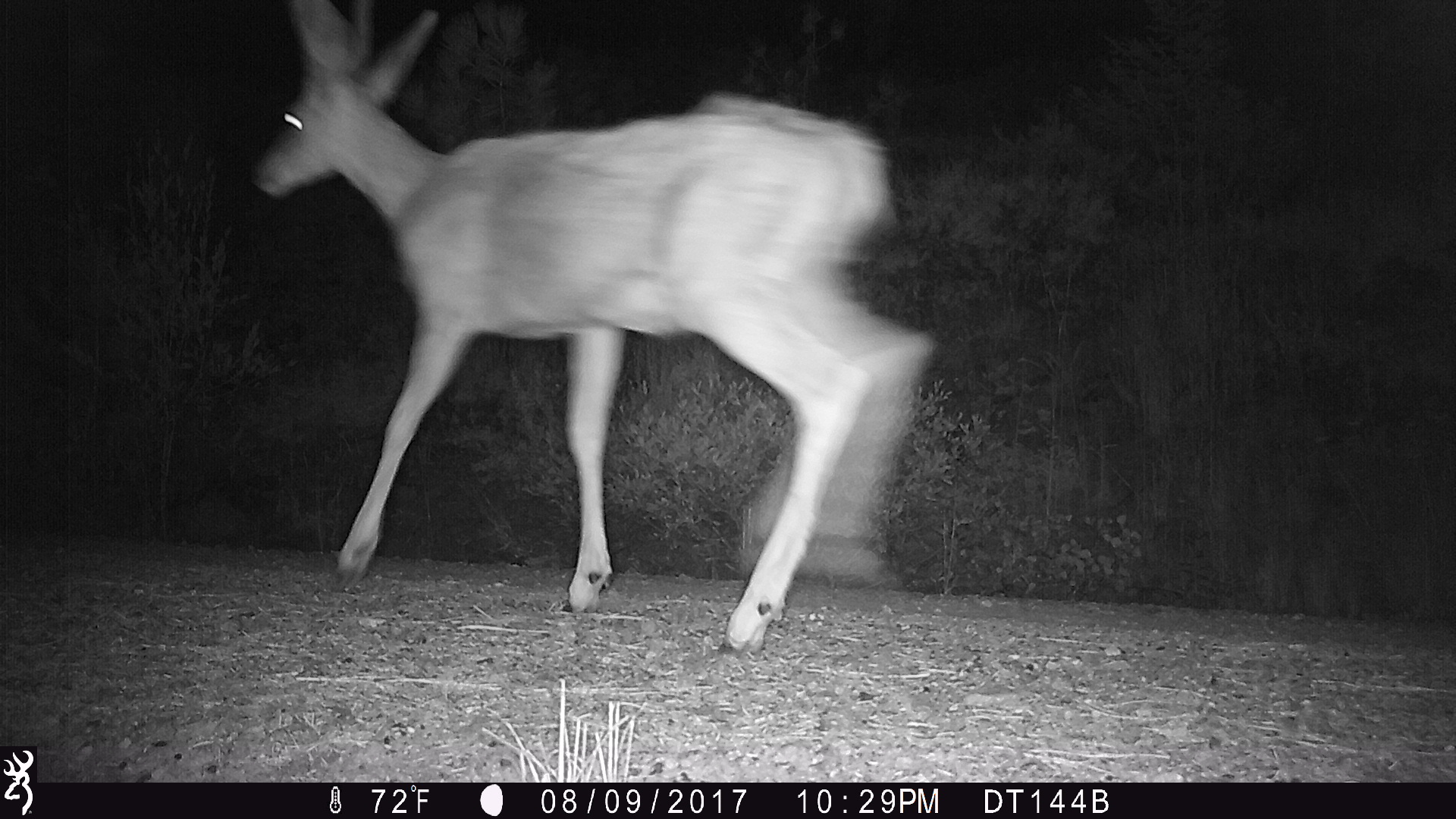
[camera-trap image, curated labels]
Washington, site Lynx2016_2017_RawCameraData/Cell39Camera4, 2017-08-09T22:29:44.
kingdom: Animalia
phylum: Chordata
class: Mammalia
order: Artiodactyla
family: Cervidae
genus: Odocoileus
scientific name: Odocoileus hemionus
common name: mule deer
Odocoileus hemionus (mule deer). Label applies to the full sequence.